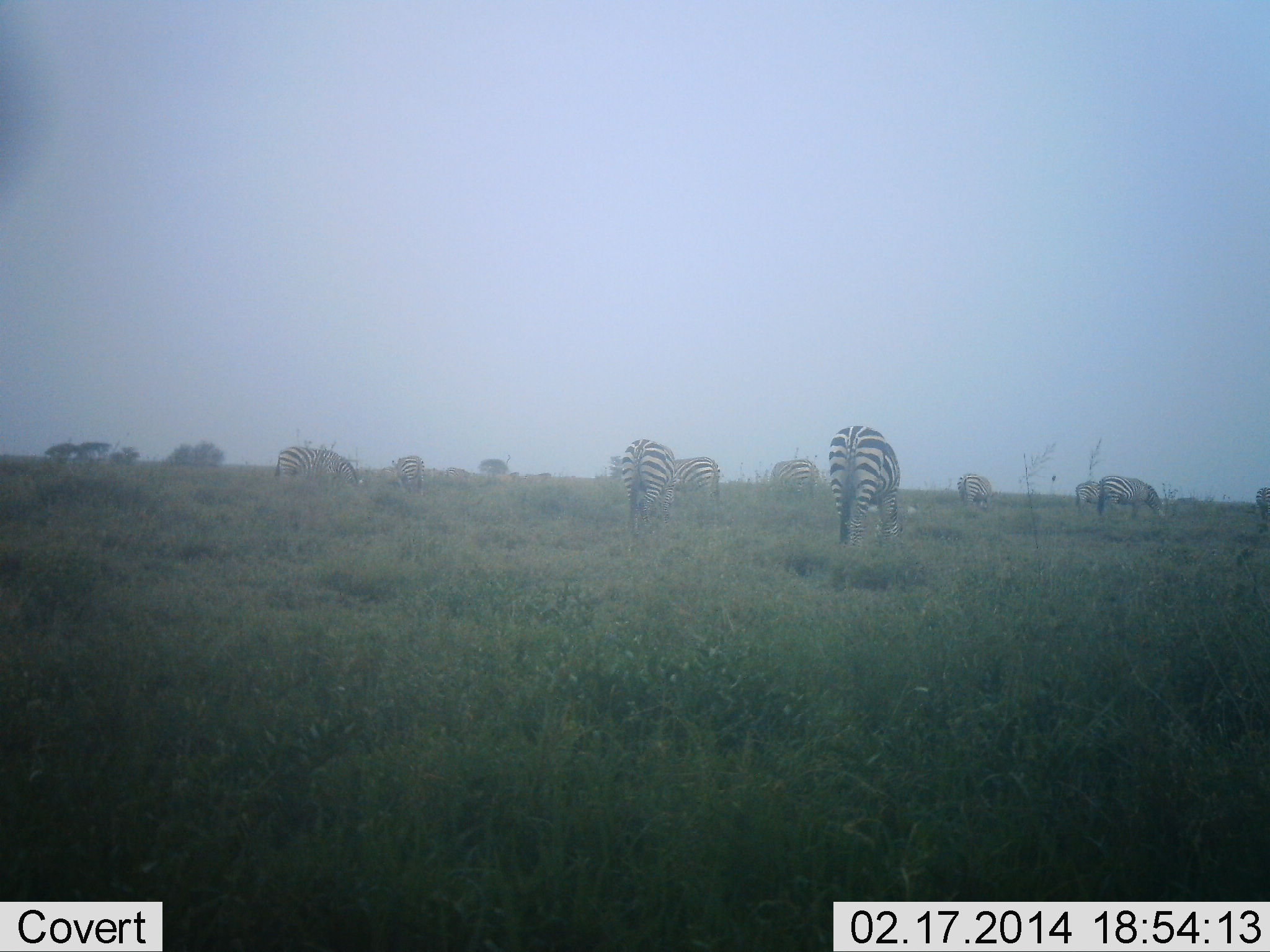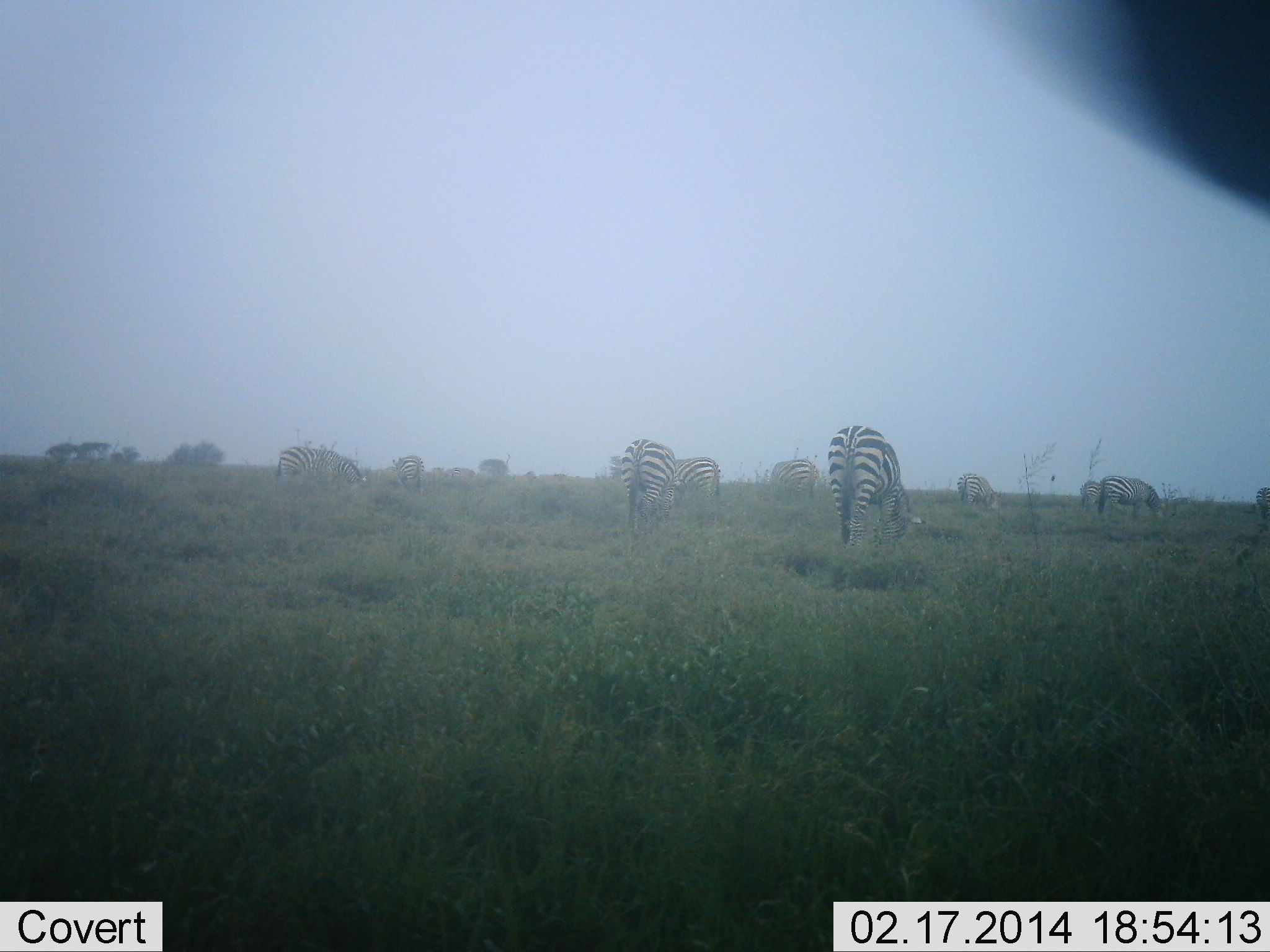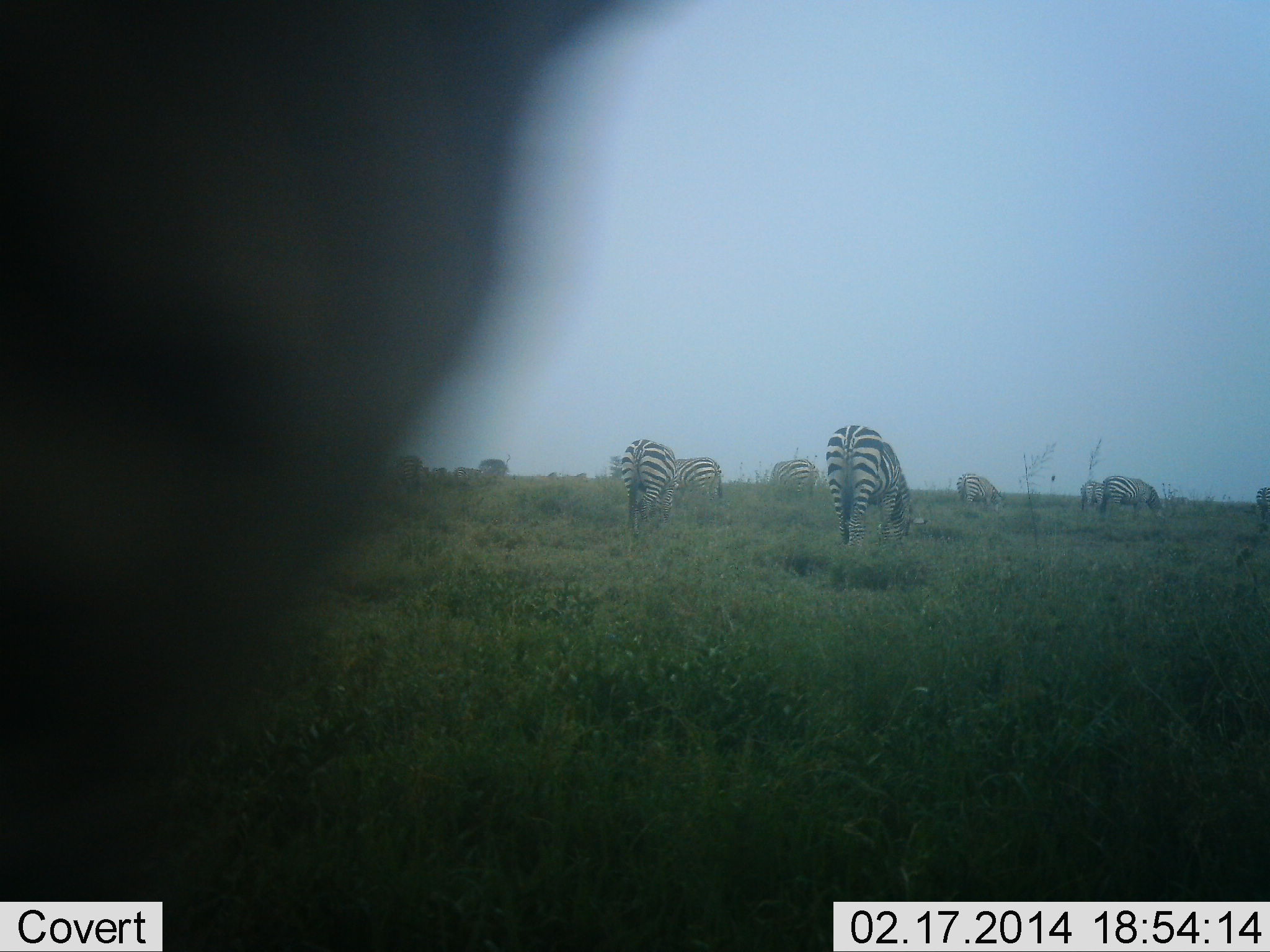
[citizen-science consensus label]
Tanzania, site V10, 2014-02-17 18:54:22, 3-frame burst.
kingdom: Animalia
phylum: Chordata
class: Mammalia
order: Perissodactyla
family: Equidae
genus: Equus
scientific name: Equus quagga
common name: plains zebra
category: zebra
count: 10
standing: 20%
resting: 0%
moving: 10%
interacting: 0%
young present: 0%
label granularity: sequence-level